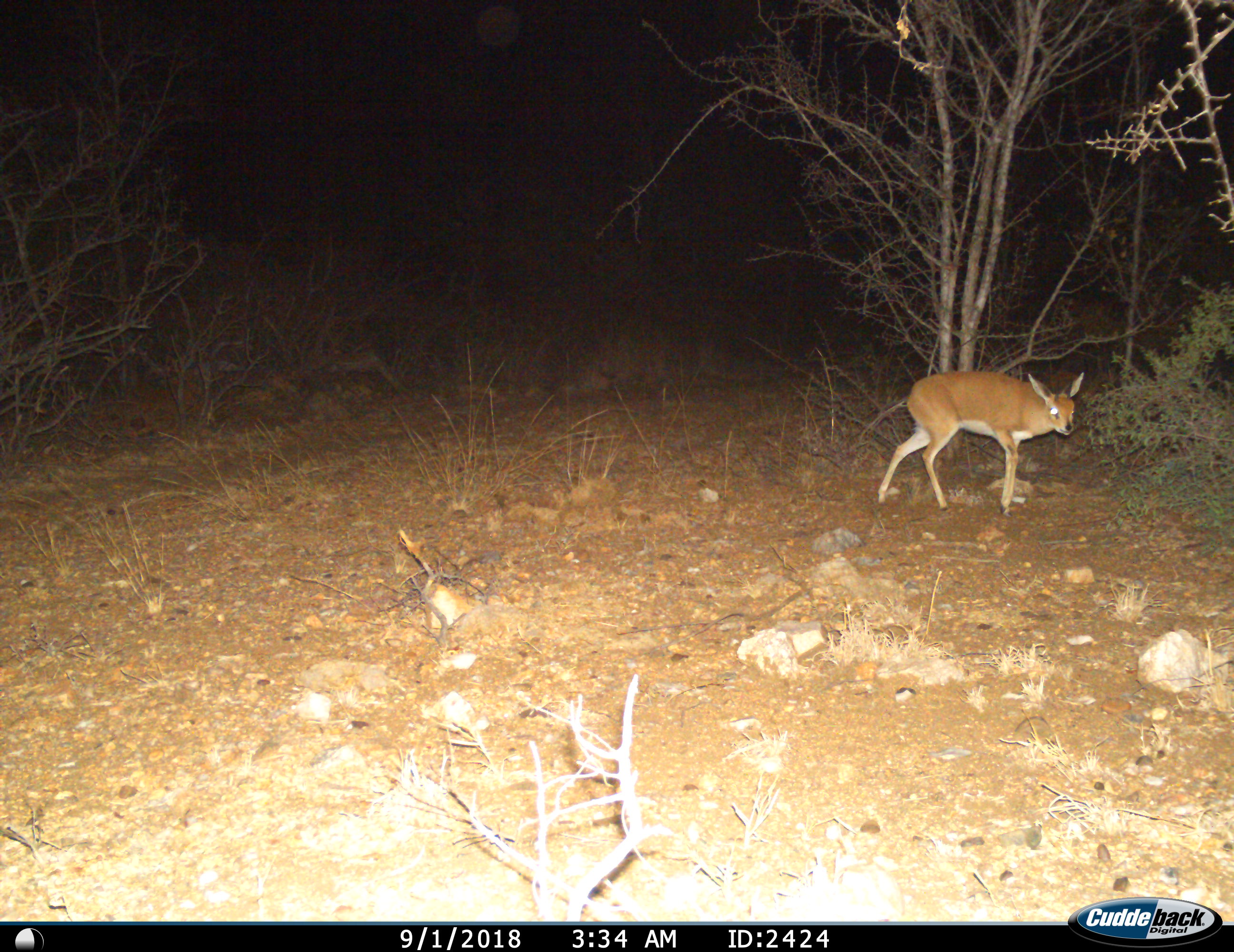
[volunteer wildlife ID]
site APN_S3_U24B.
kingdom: Animalia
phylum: Chordata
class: Mammalia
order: Artiodactyla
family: Bovidae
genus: Raphicerus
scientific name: Raphicerus campestris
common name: steenbok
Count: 1.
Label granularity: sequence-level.